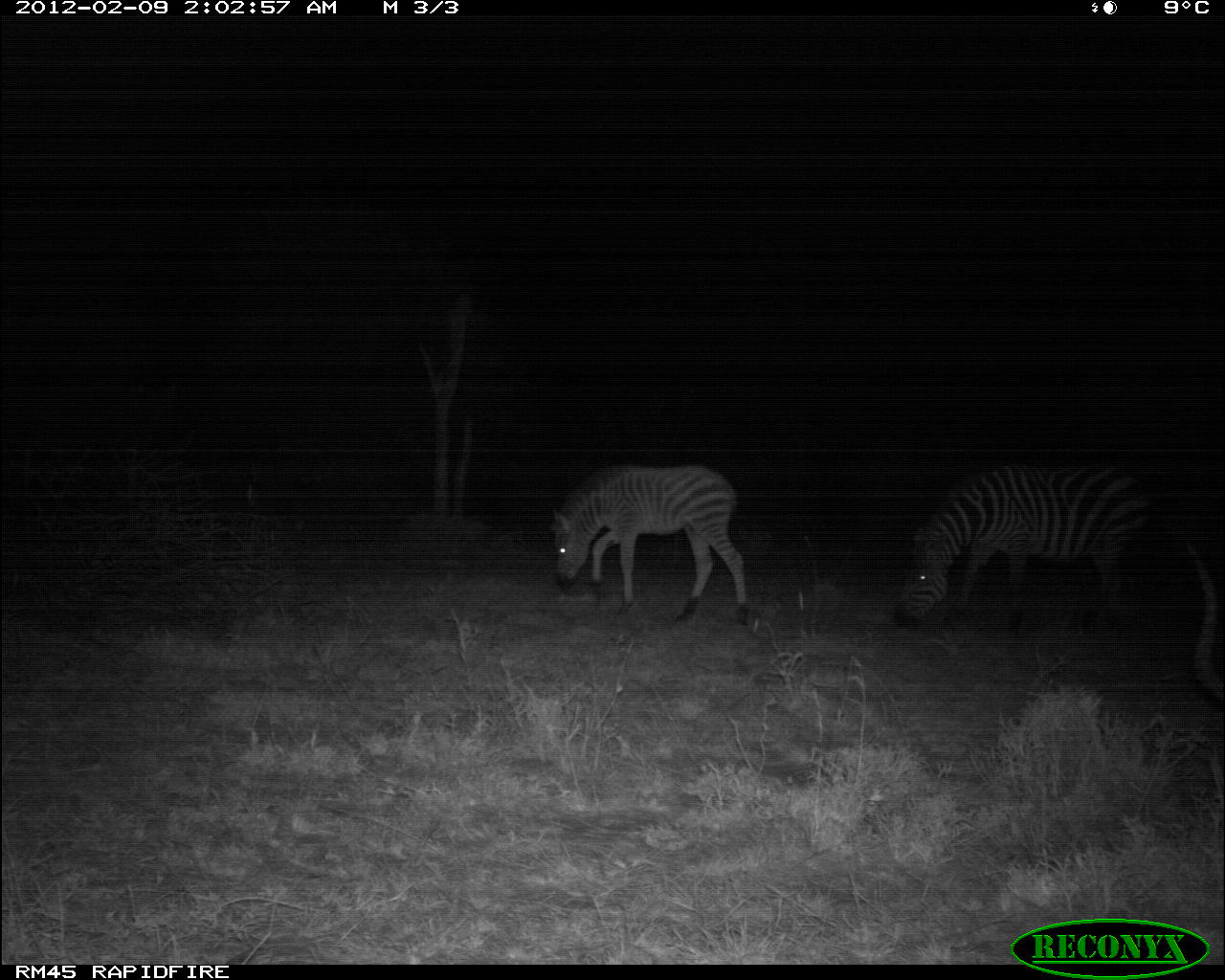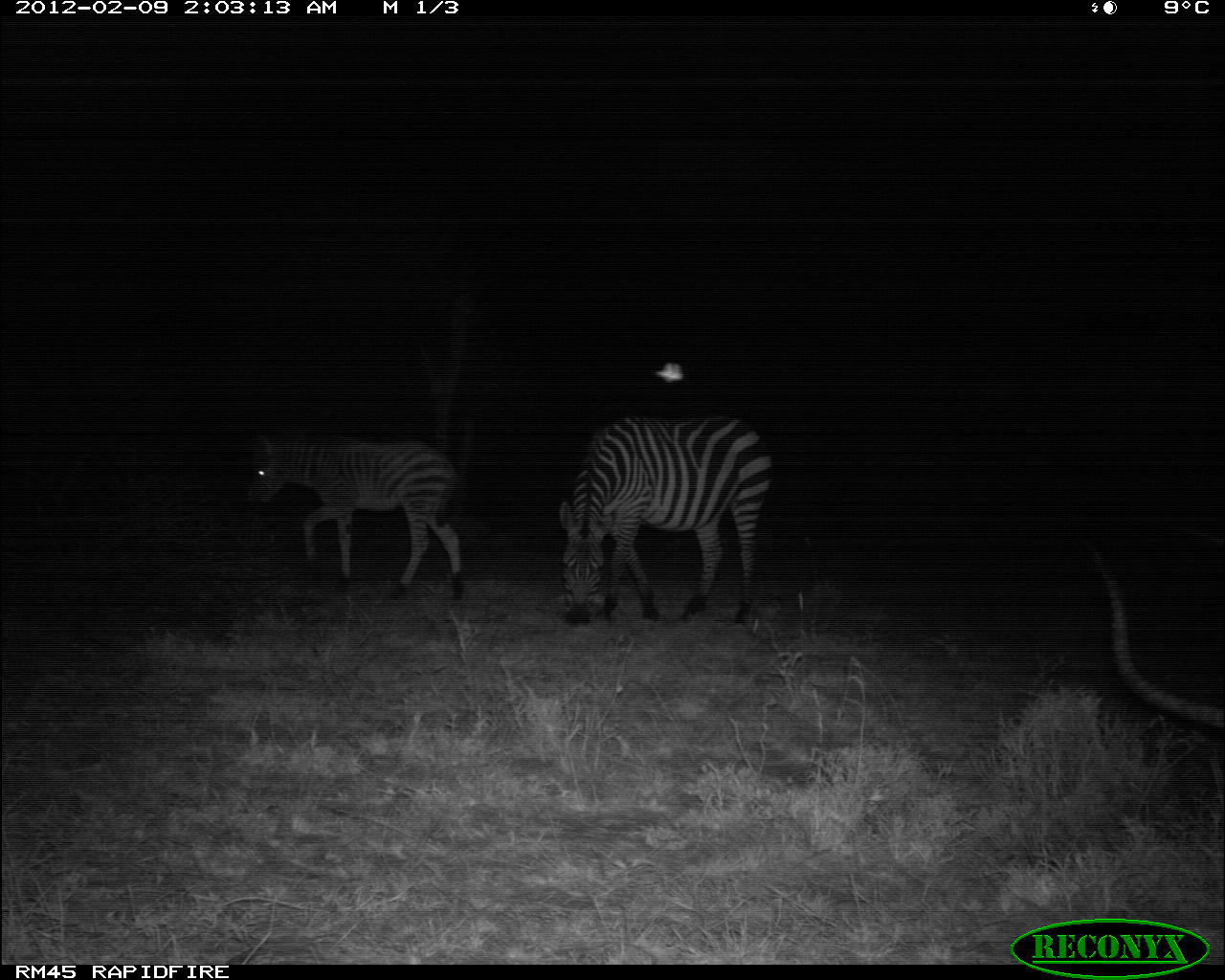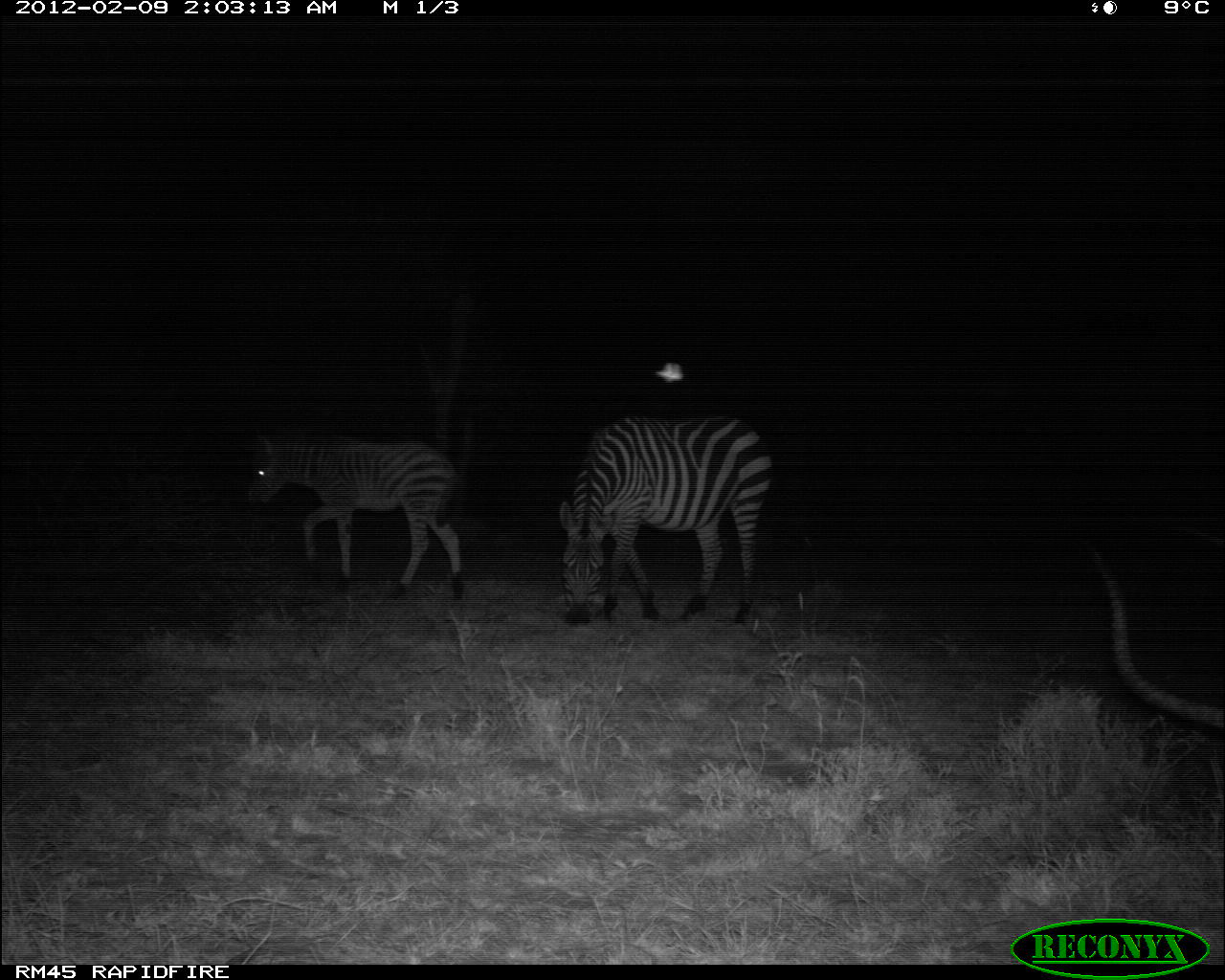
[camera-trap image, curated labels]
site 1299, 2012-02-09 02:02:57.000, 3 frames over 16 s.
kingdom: Animalia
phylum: Chordata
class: Mammalia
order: Artiodactyla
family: Bovidae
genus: Aepyceros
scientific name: Aepyceros melampus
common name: impala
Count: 1.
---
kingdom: Animalia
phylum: Chordata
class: Mammalia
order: Perissodactyla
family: Equidae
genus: Equus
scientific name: Equus quagga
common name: plains zebra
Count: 2.